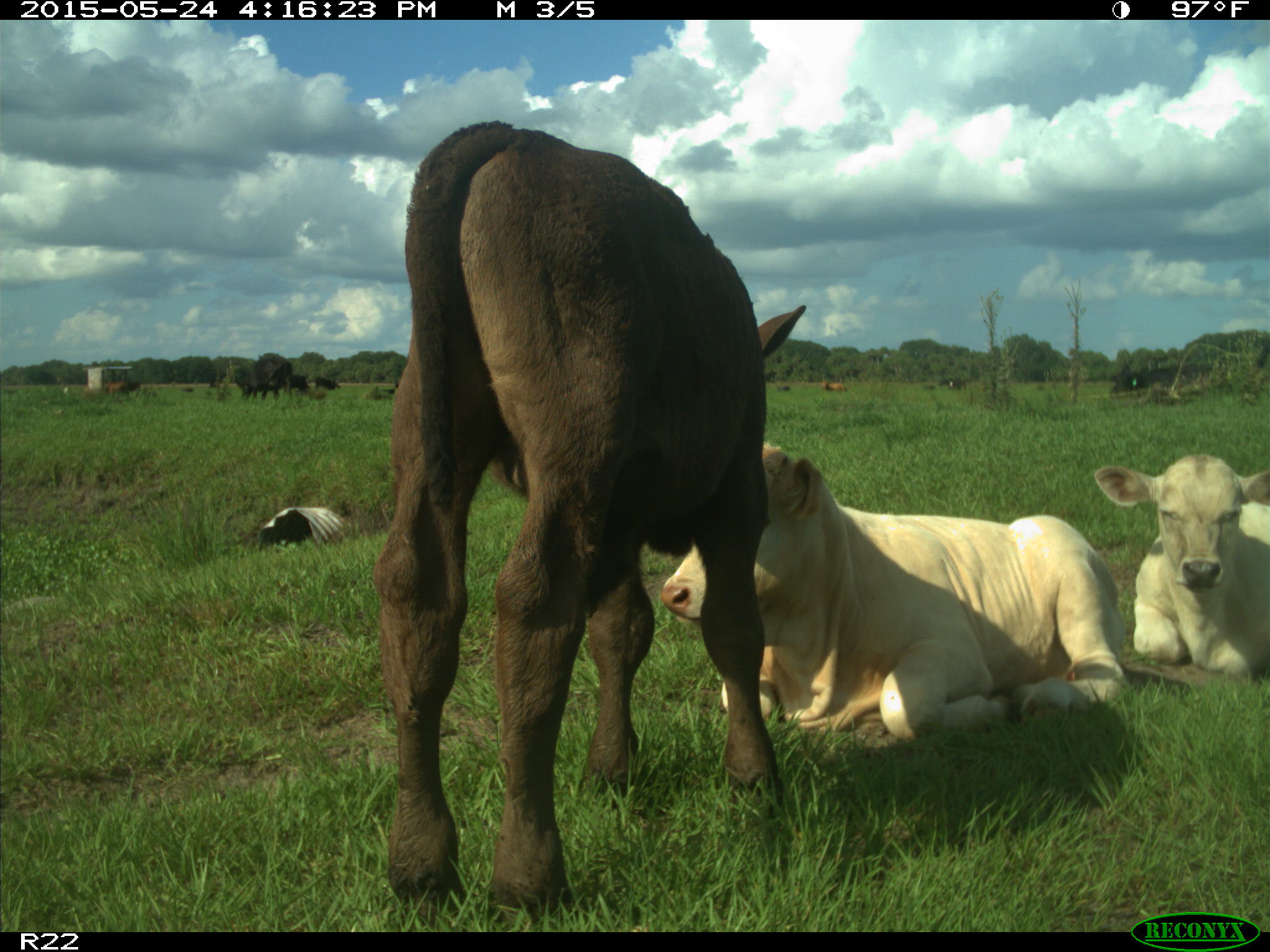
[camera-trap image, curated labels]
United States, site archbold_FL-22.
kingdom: Animalia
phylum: Chordata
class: Mammalia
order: Artiodactyla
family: Bovidae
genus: Bos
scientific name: Bos taurus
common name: domestic cow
Bos taurus (domestic cow).